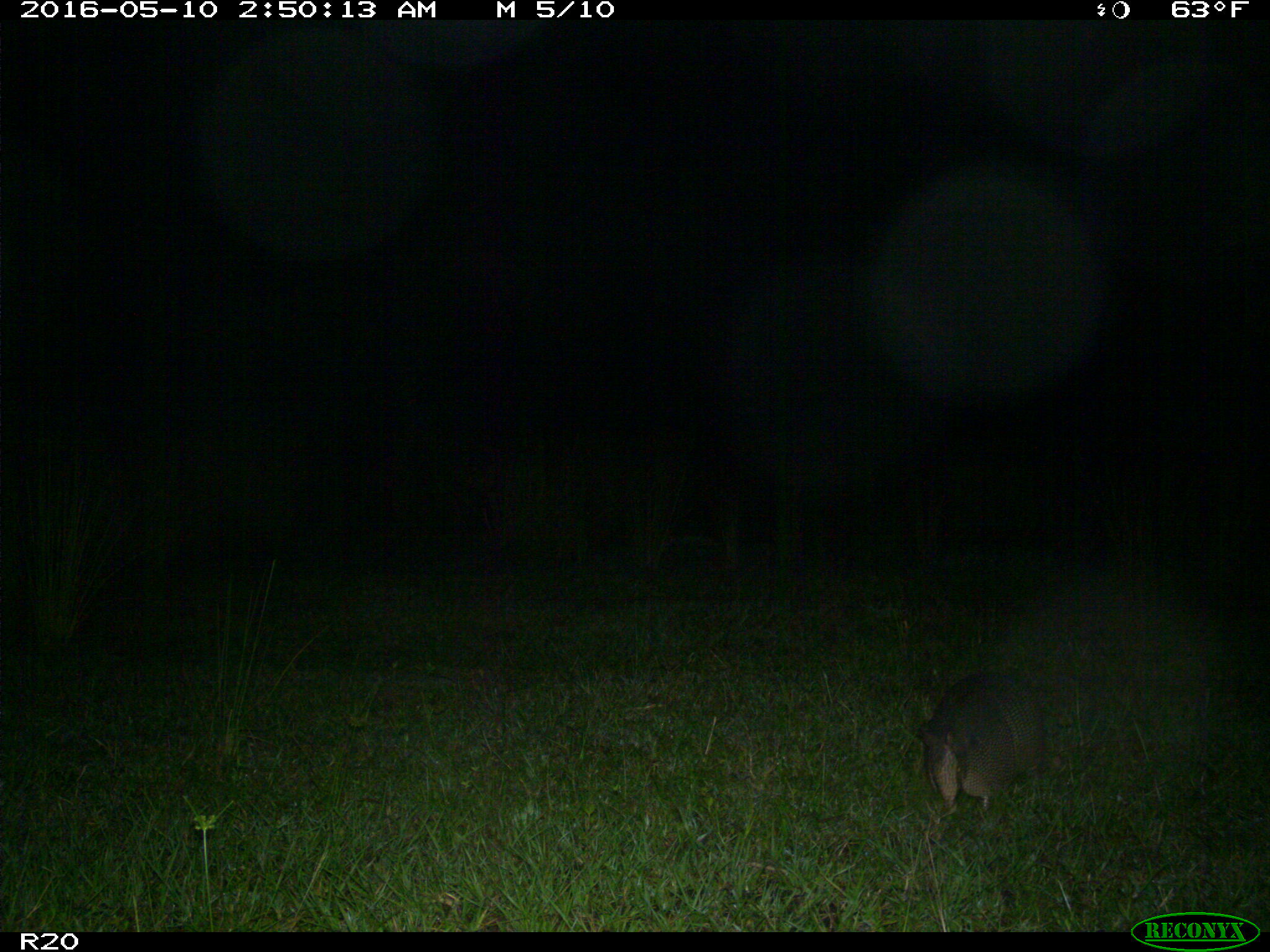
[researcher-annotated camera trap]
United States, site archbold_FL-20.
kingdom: Animalia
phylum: Chordata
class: Mammalia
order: Cingulata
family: Dasypodidae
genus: Dasypus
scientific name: Dasypus novemcinctus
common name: nine-banded armadillo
Dasypus novemcinctus (nine-banded armadillo).